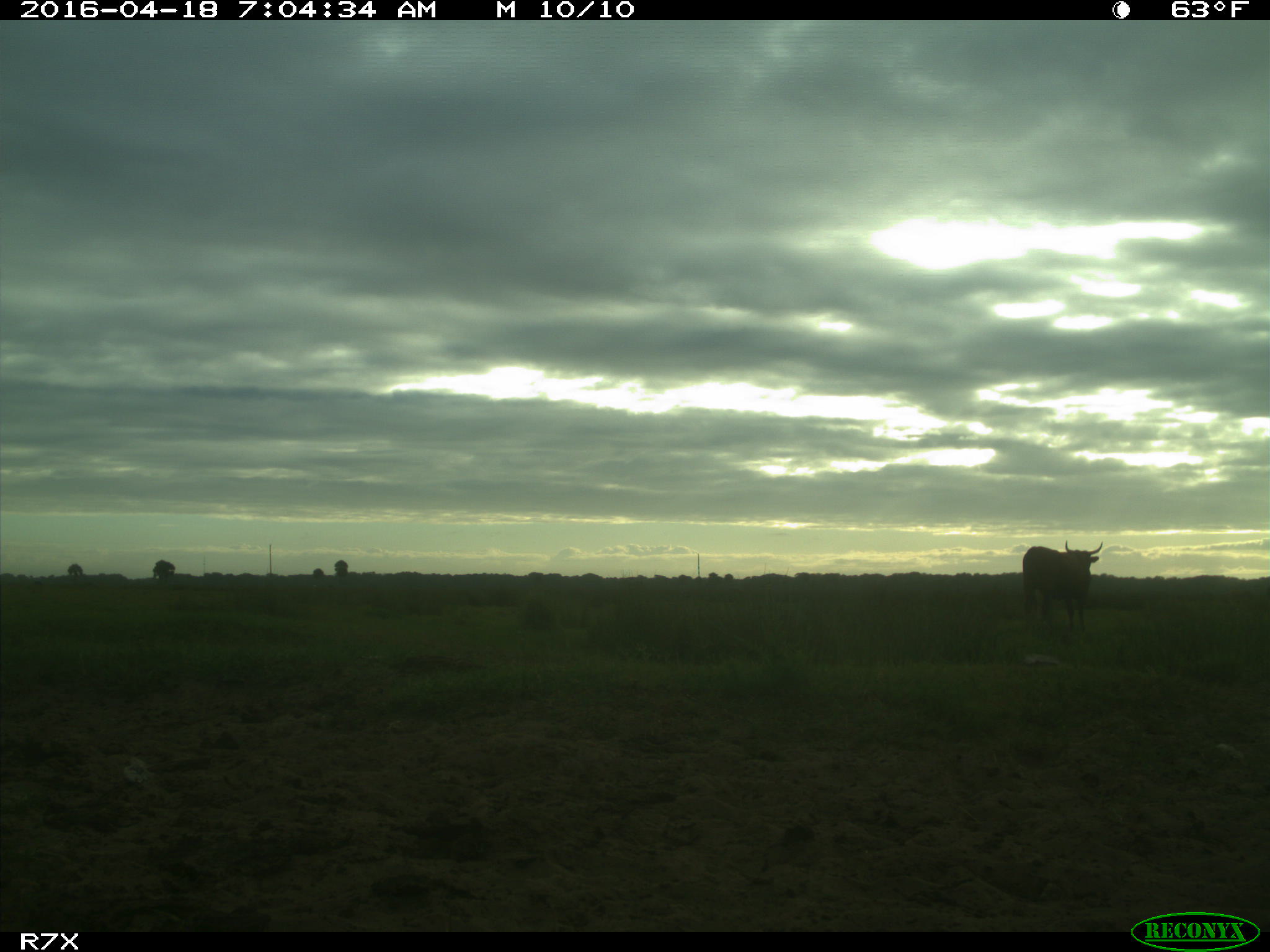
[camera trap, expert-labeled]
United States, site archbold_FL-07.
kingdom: Animalia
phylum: Chordata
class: Mammalia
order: Artiodactyla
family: Bovidae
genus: Bos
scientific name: Bos taurus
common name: domestic cow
Bos taurus (domestic cow).